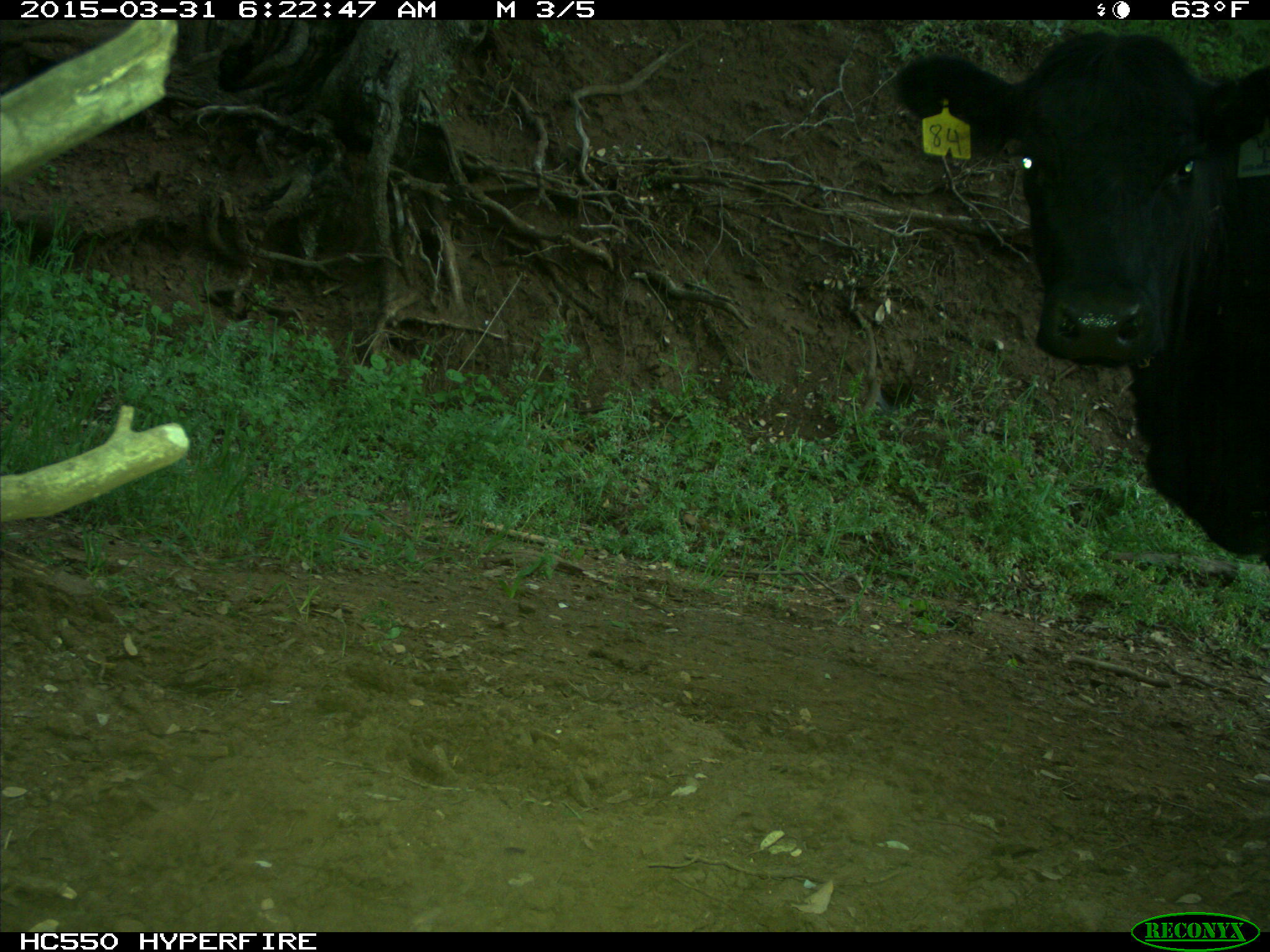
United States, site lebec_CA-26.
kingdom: Animalia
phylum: Chordata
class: Mammalia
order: Artiodactyla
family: Bovidae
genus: Bos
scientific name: Bos taurus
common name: domestic cow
Bos taurus (domestic cow).